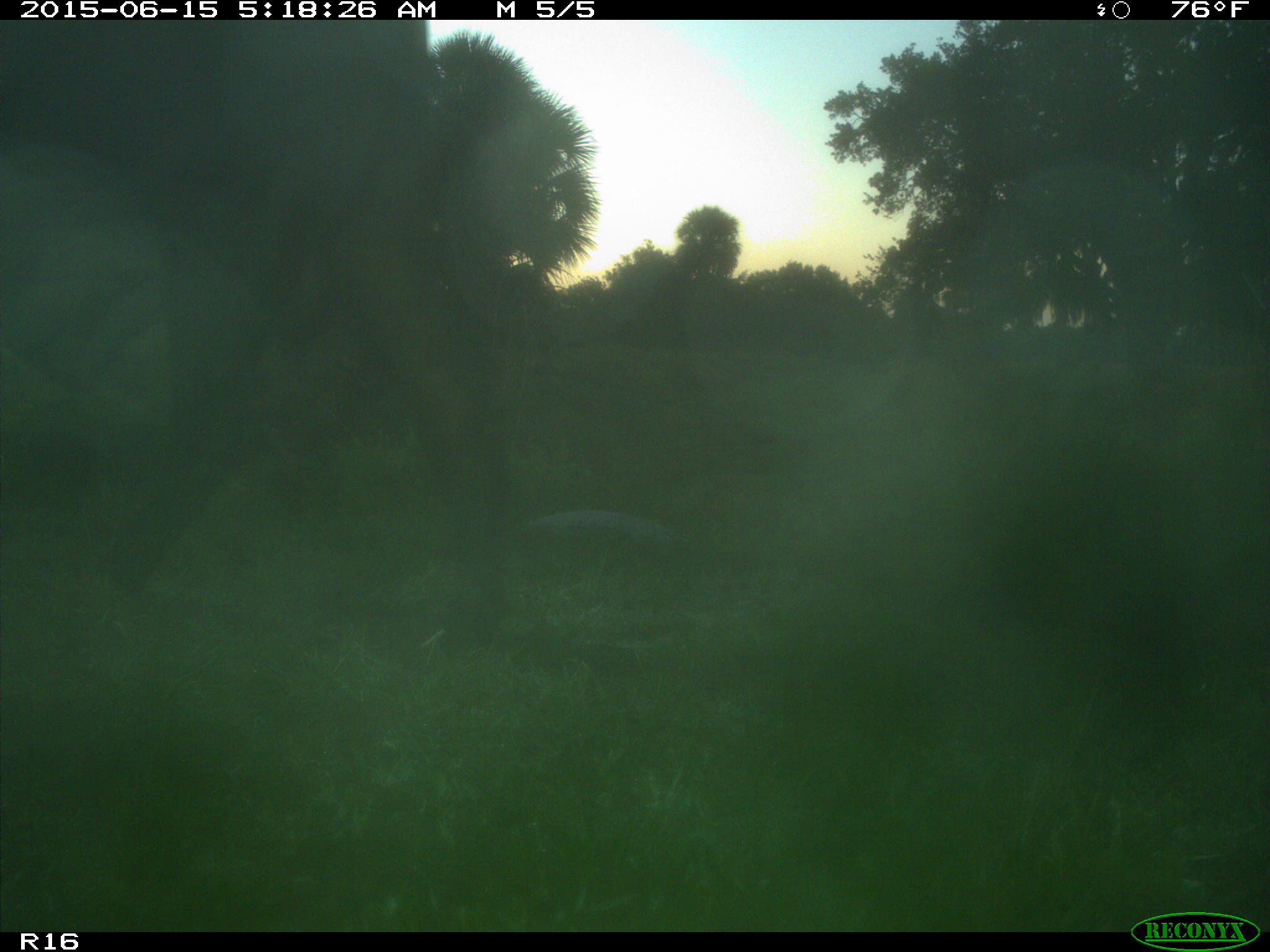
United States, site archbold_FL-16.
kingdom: Animalia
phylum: Chordata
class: Mammalia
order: Artiodactyla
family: Bovidae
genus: Bos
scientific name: Bos taurus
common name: domestic cow